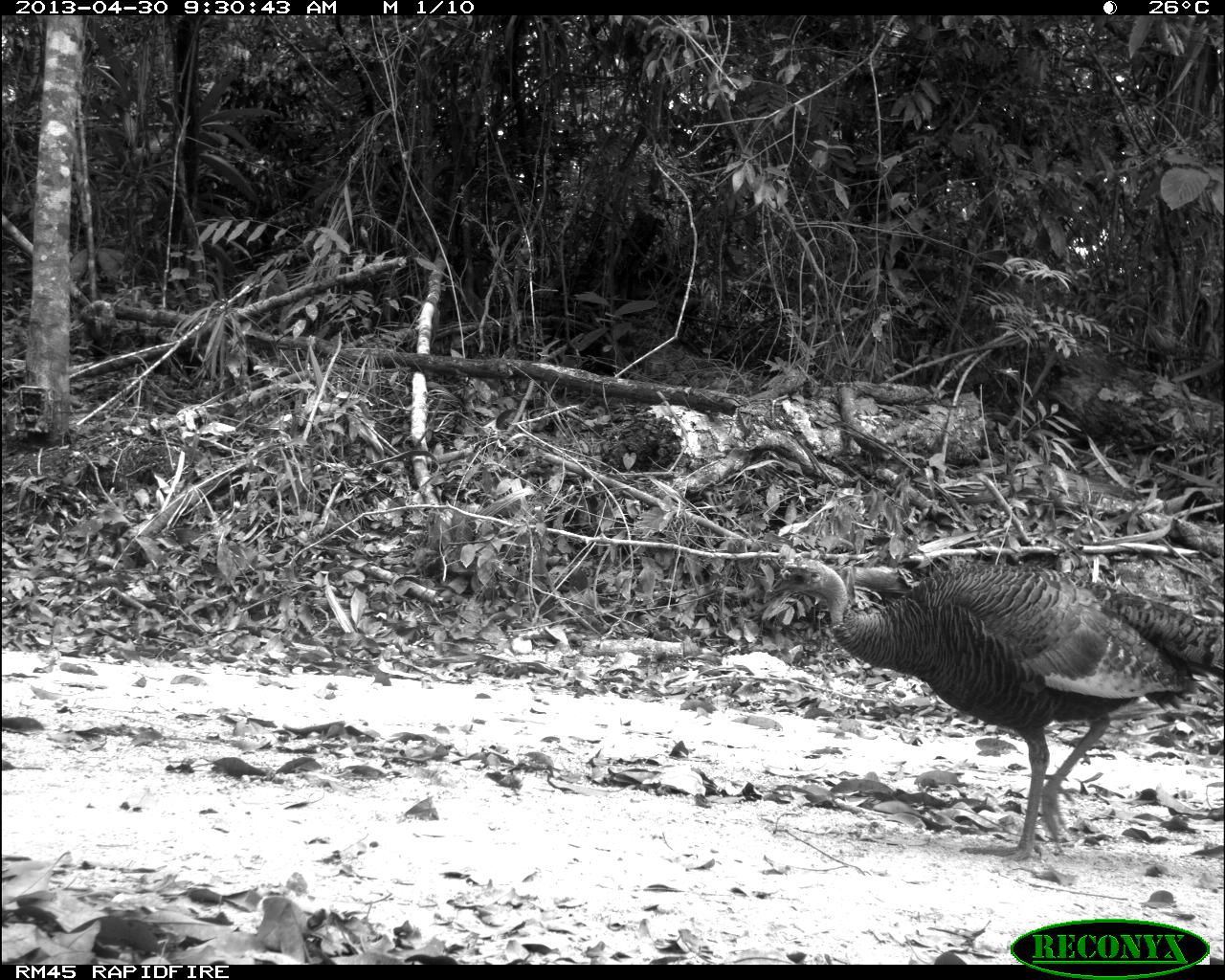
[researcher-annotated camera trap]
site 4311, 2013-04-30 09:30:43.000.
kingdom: Animalia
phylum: Chordata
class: Aves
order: Galliformes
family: Phasianidae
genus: Meleagris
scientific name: Meleagris ocellata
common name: ocellated turkey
Meleagris ocellata (ocellated turkey), count 1, sex female.